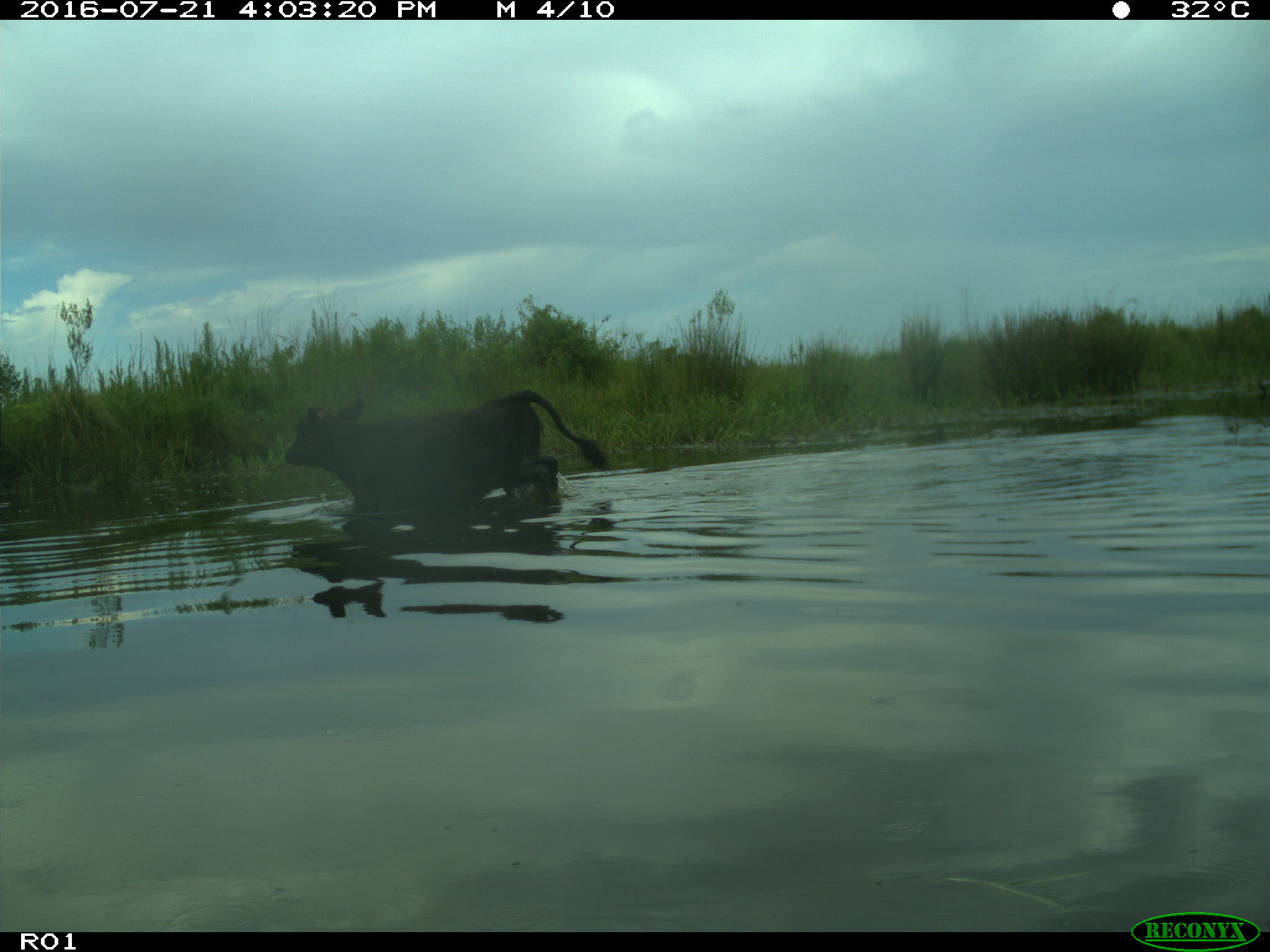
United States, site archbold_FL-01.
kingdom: Animalia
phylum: Chordata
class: Mammalia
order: Artiodactyla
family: Bovidae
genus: Bos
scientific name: Bos taurus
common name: domestic cow